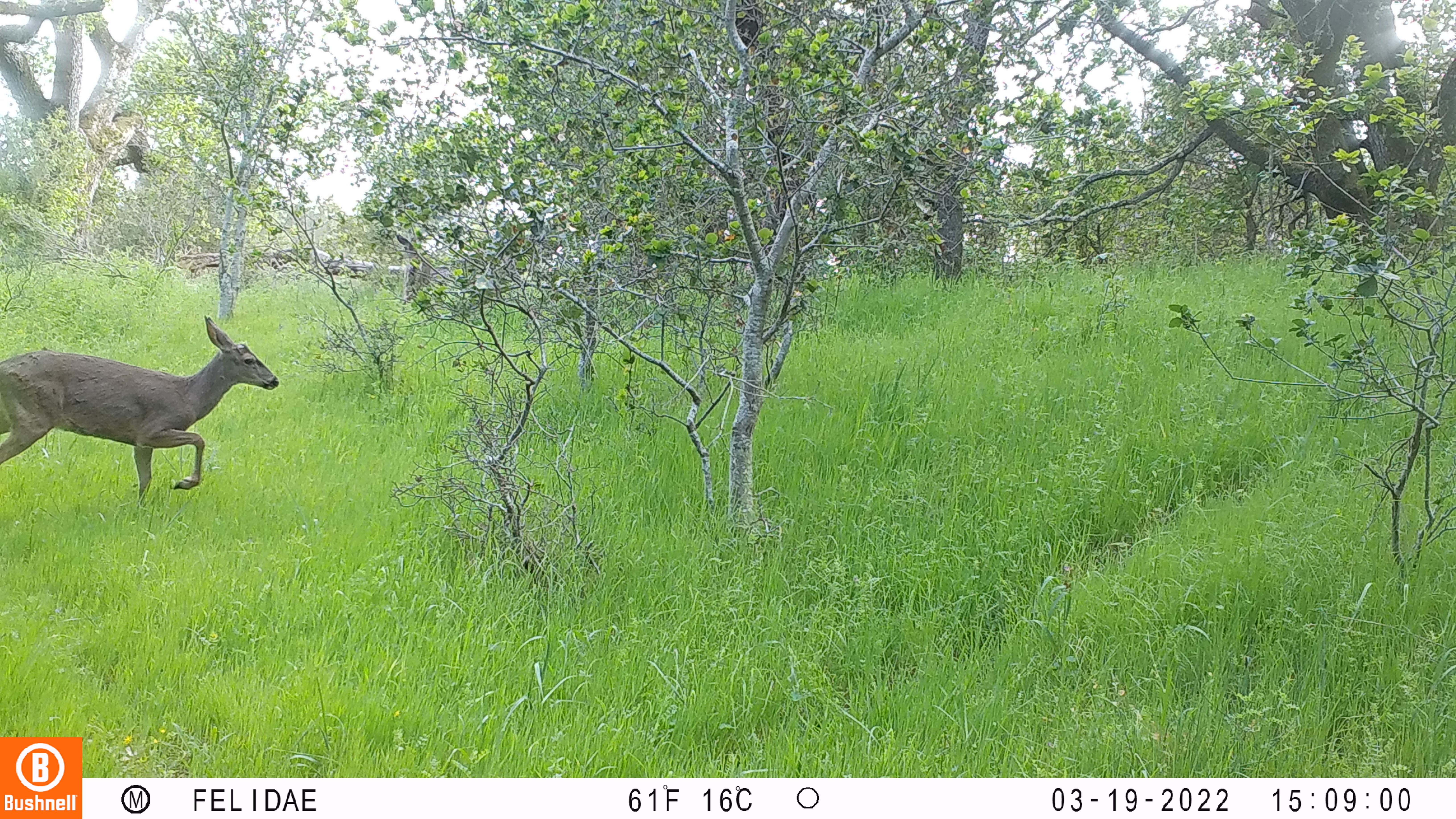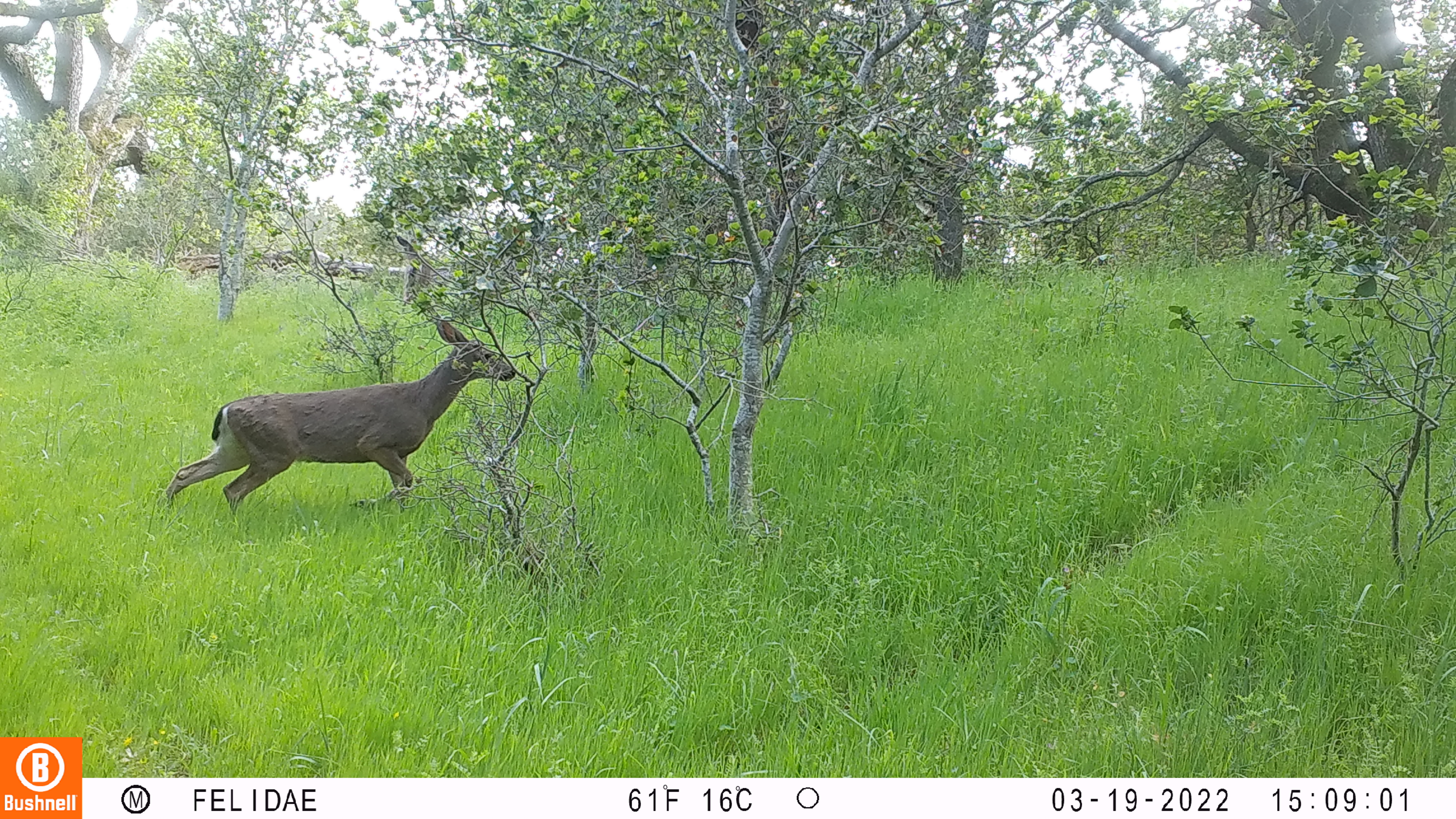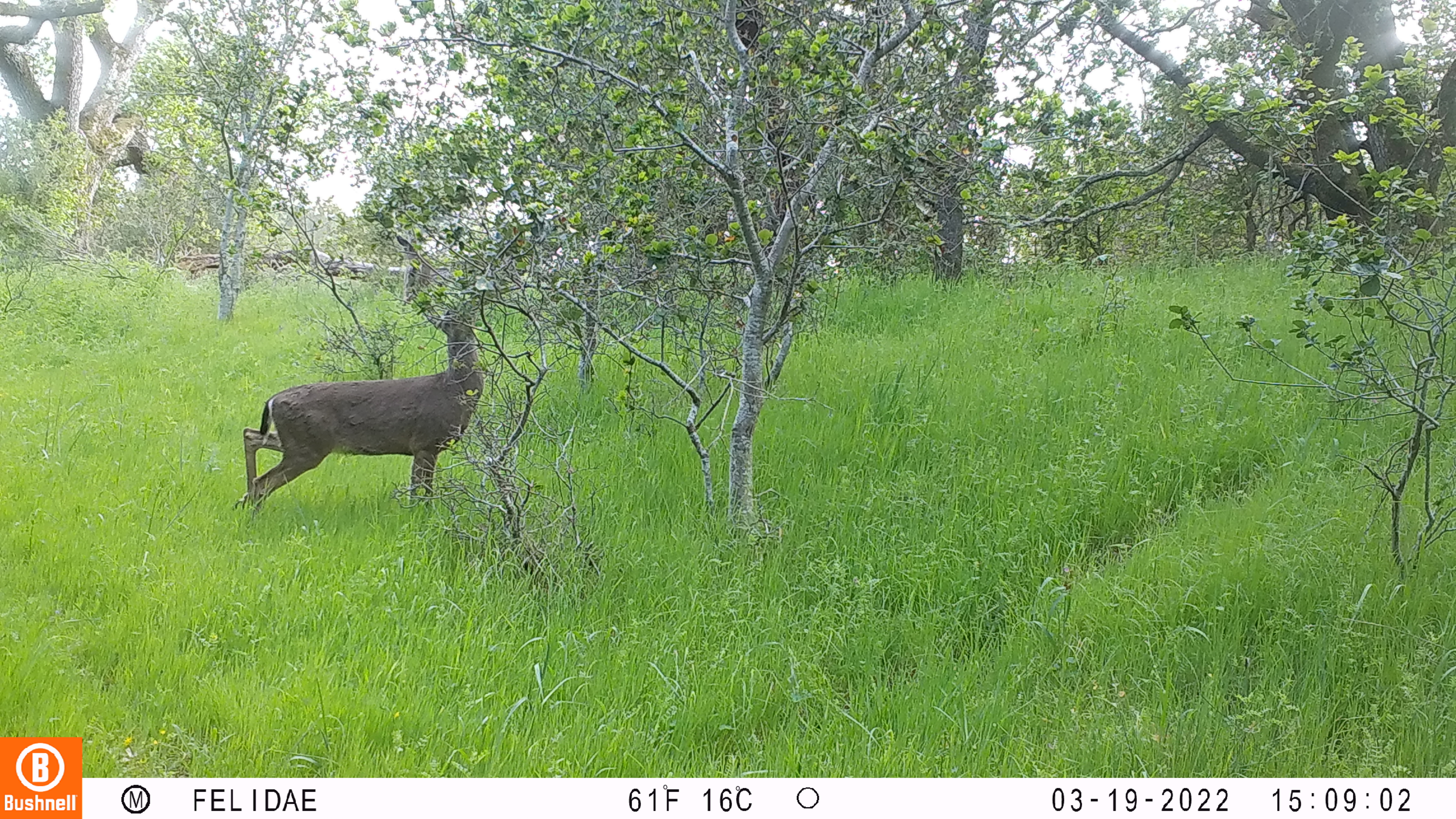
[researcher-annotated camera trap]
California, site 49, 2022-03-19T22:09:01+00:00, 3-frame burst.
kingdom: Animalia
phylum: Chordata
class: Mammalia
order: Artiodactyla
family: Cervidae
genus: Odocoileus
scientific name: Odocoileus hemionus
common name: mule deer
Mule deer (Odocoileus hemionus).